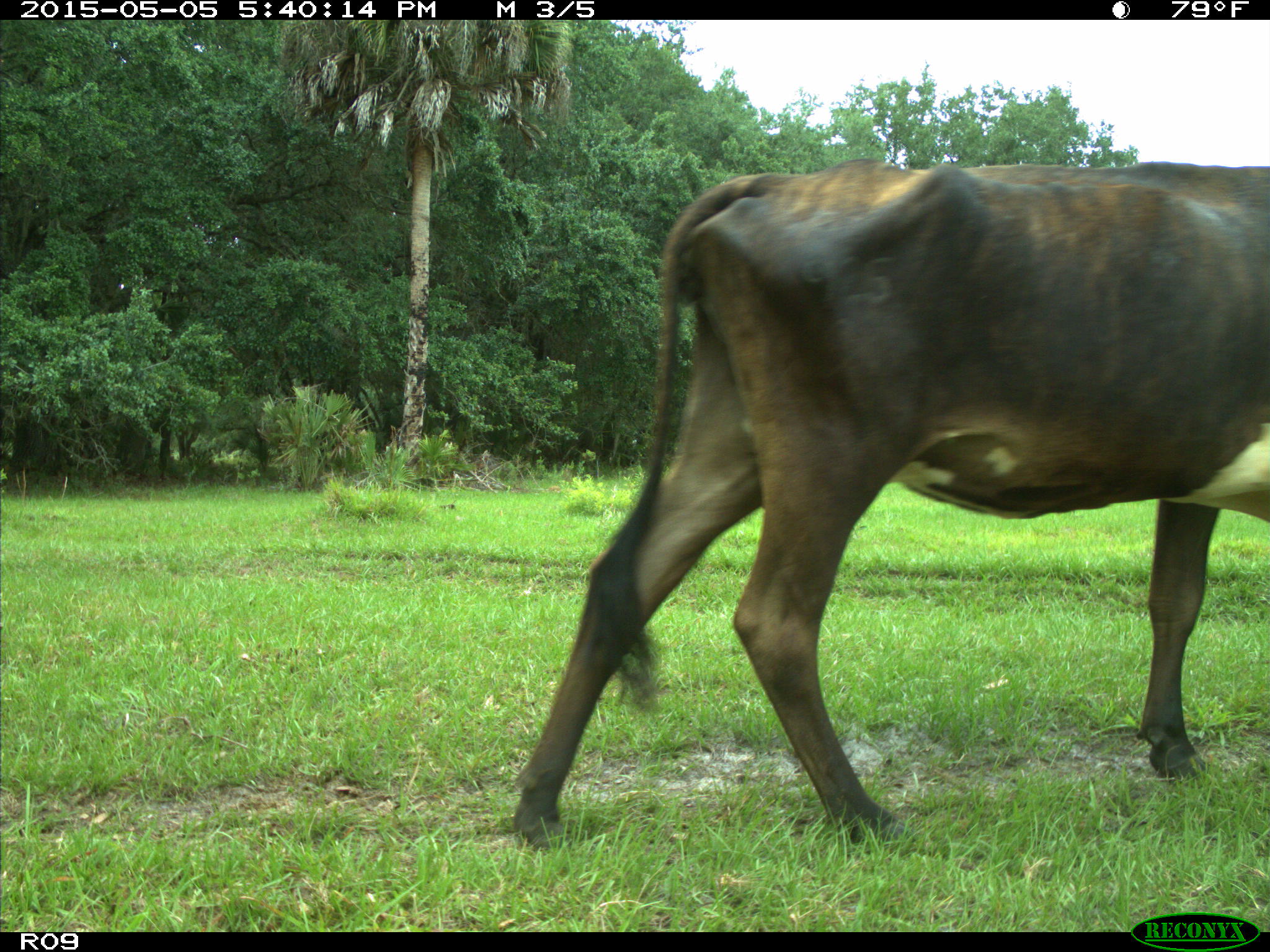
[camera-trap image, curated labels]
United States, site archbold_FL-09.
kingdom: Animalia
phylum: Chordata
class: Mammalia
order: Artiodactyla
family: Bovidae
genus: Bos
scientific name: Bos taurus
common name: domestic cow